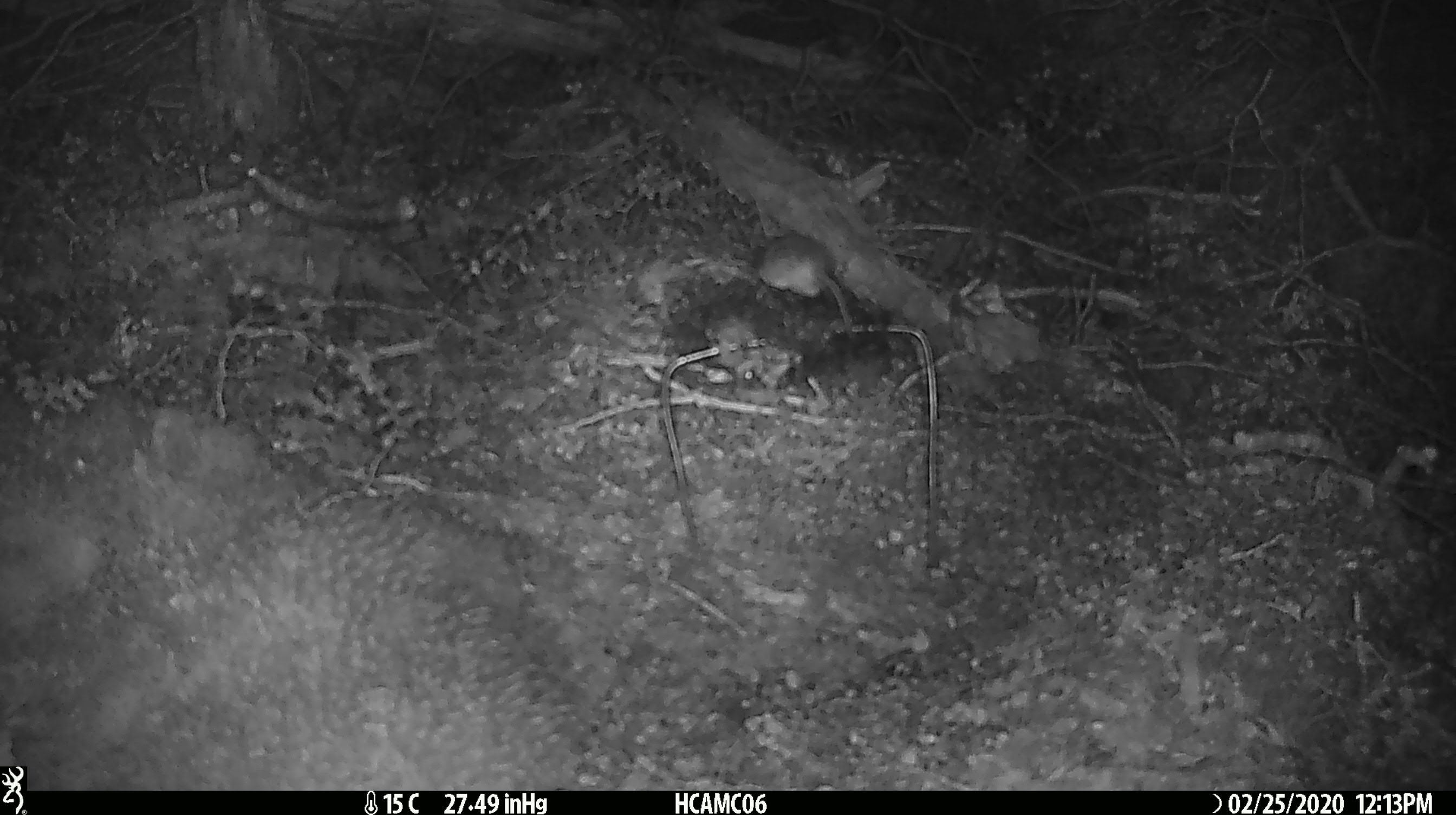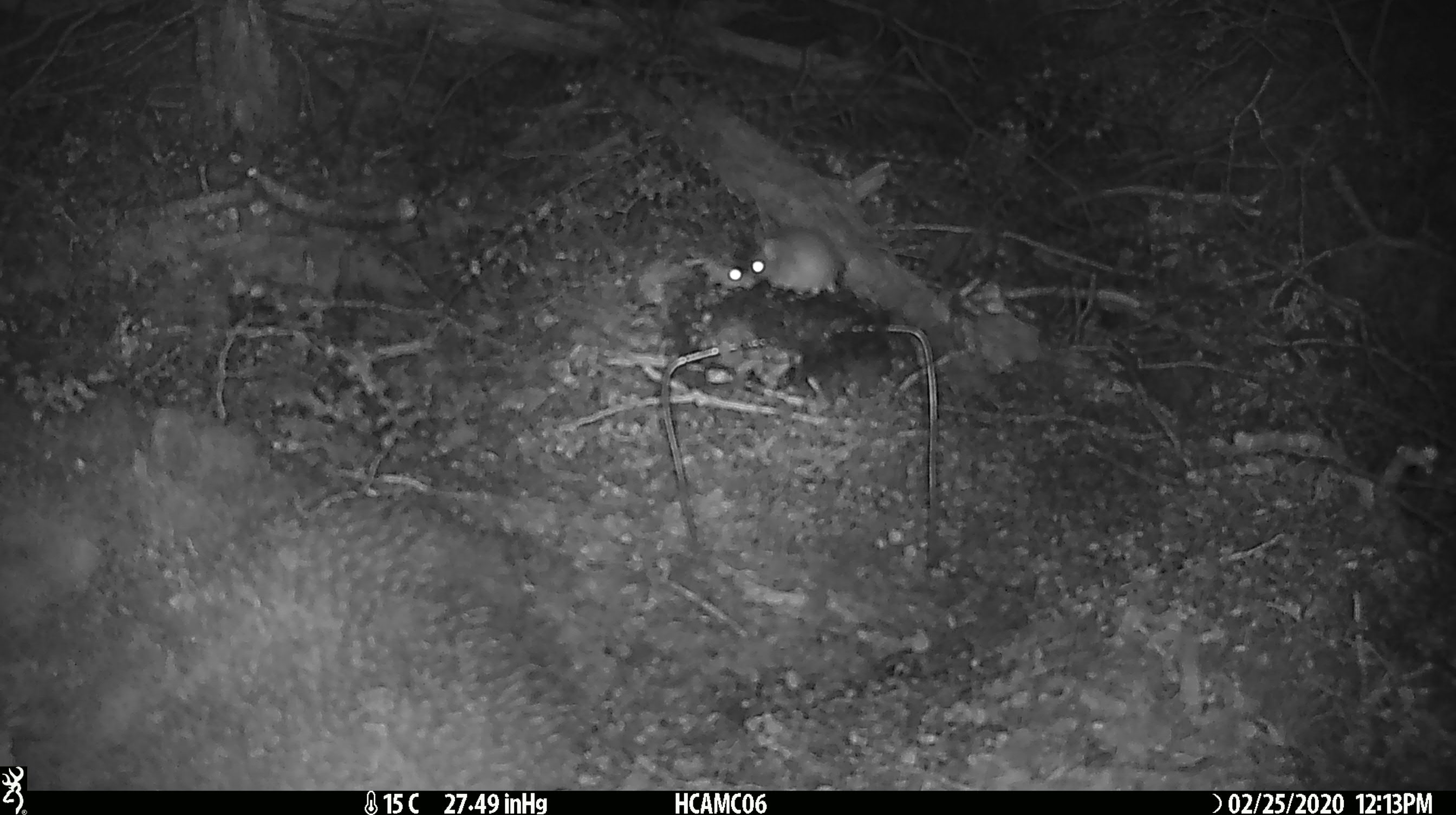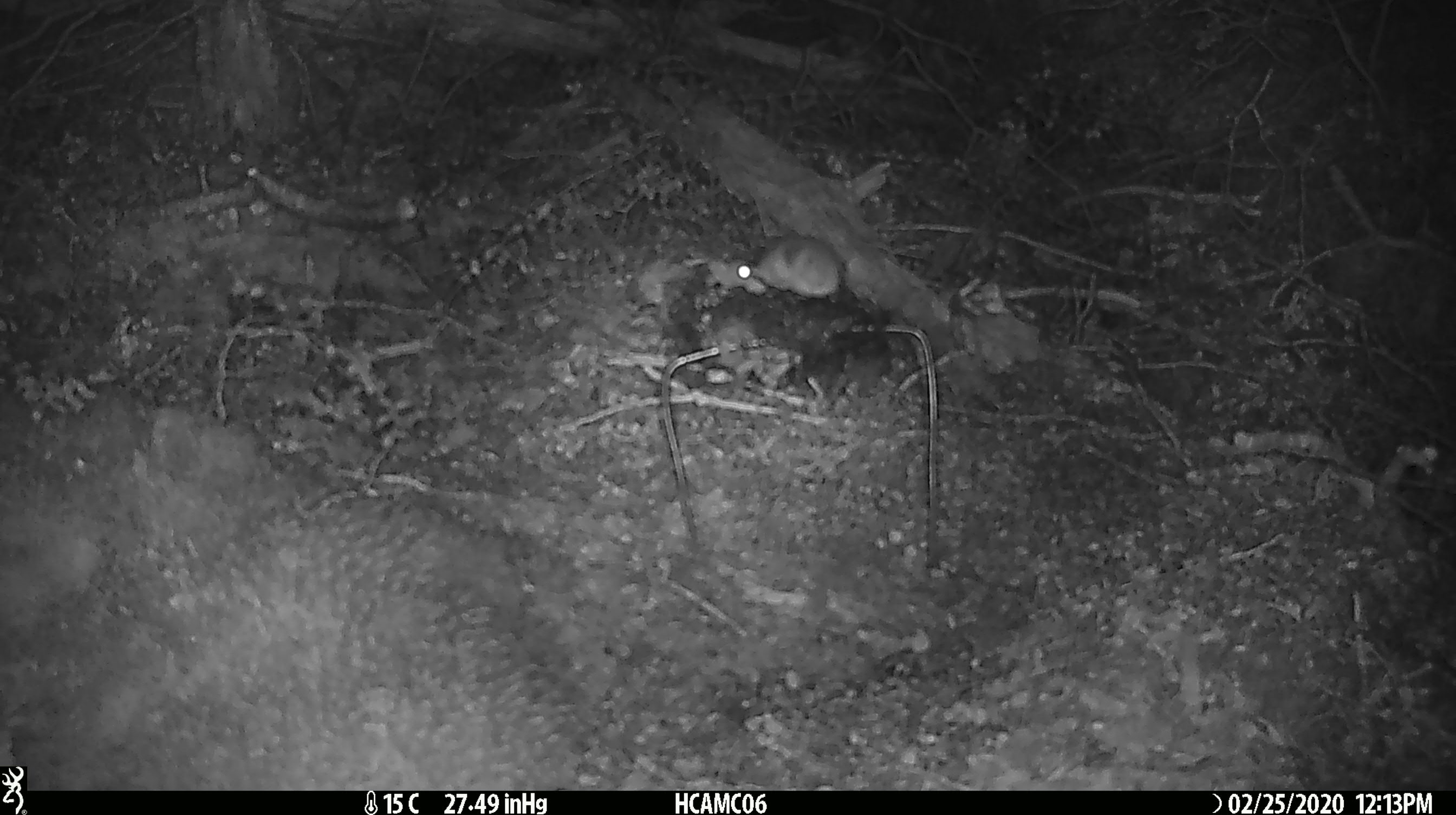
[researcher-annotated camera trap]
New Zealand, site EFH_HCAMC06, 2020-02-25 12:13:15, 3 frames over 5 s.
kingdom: Animalia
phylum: Chordata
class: Mammalia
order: Rodentia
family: Muridae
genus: Mus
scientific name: Mus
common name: mouse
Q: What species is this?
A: Mouse (Mus).